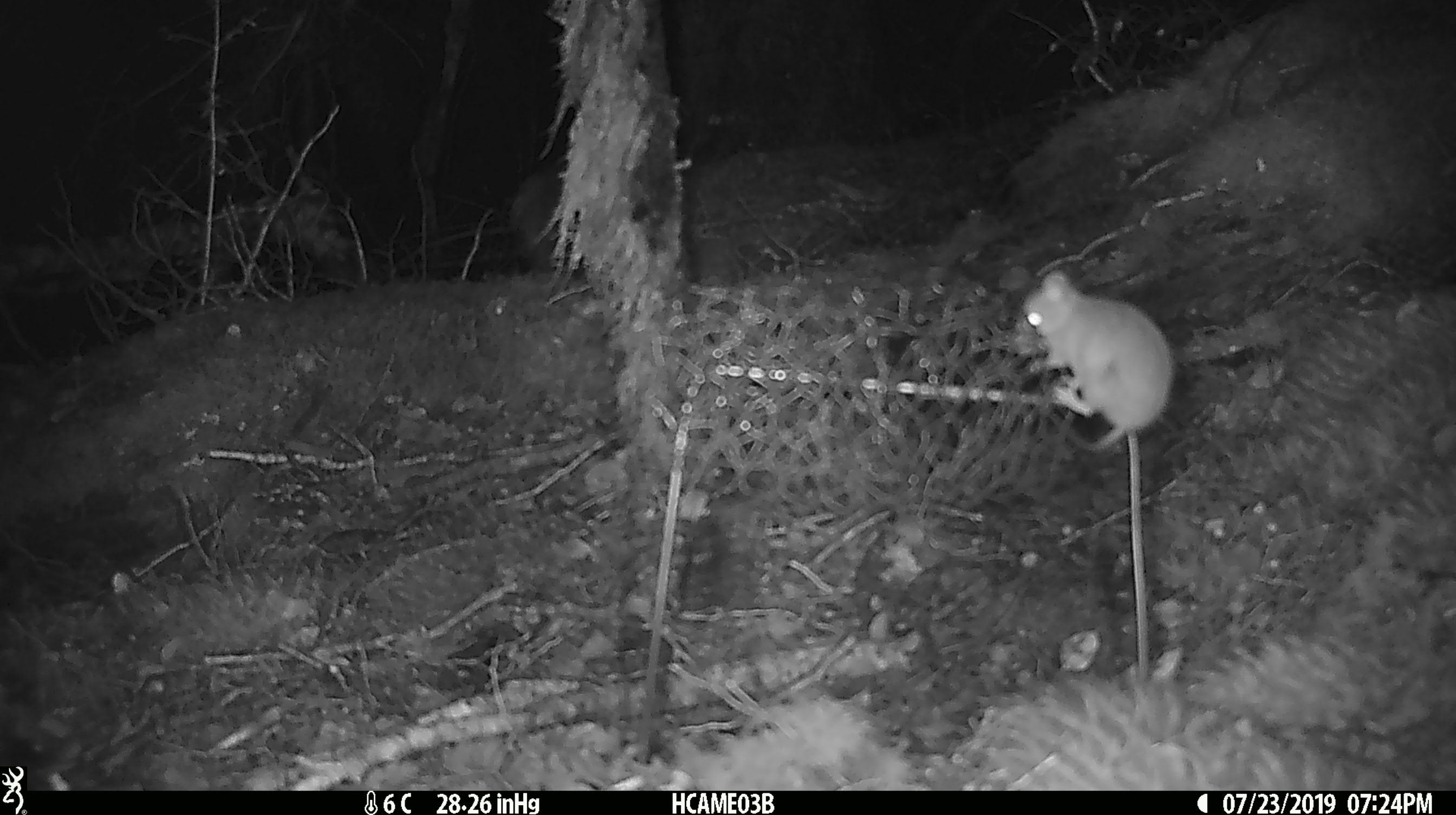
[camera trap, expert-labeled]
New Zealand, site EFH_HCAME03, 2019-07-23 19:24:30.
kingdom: Animalia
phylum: Chordata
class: Mammalia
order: Rodentia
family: Muridae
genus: Mus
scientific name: Mus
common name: mouse